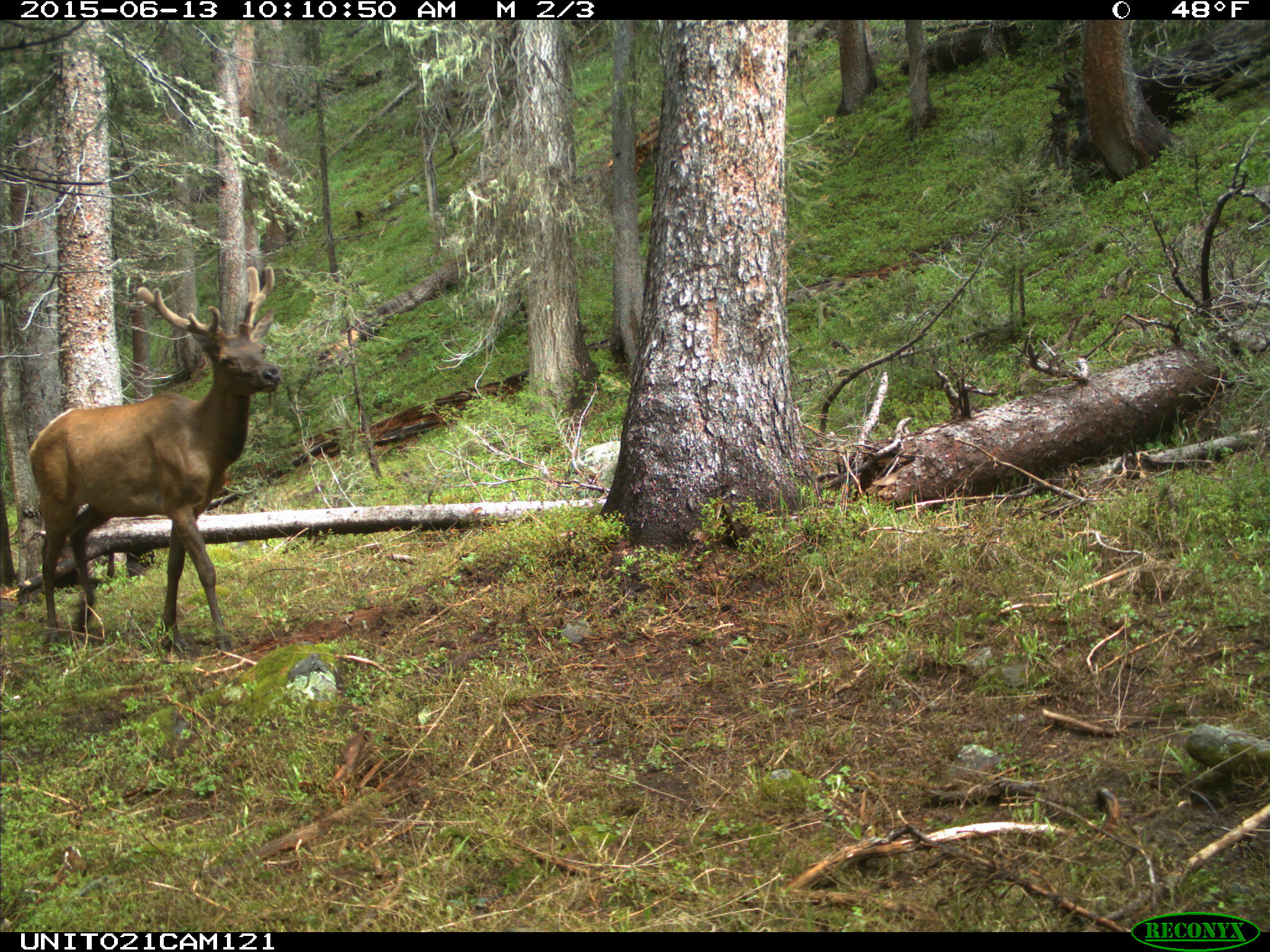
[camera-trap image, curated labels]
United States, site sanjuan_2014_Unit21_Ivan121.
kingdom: Animalia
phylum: Chordata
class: Mammalia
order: Artiodactyla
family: Cervidae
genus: Cervus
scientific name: Cervus elaphus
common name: red deer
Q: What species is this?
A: Cervus elaphus (red deer).